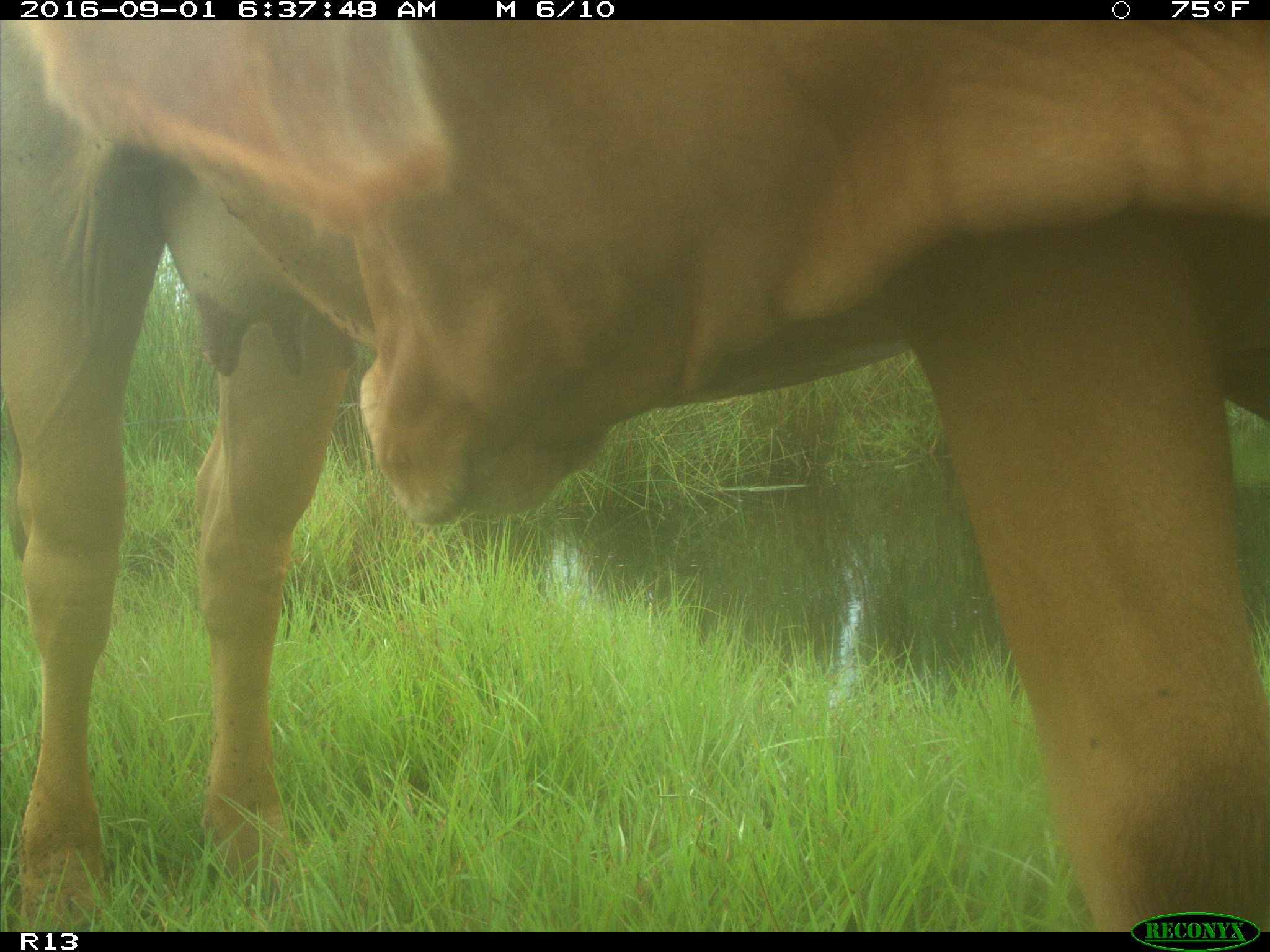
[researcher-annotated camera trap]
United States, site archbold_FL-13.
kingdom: Animalia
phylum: Chordata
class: Mammalia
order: Artiodactyla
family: Bovidae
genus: Bos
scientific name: Bos taurus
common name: domestic cow